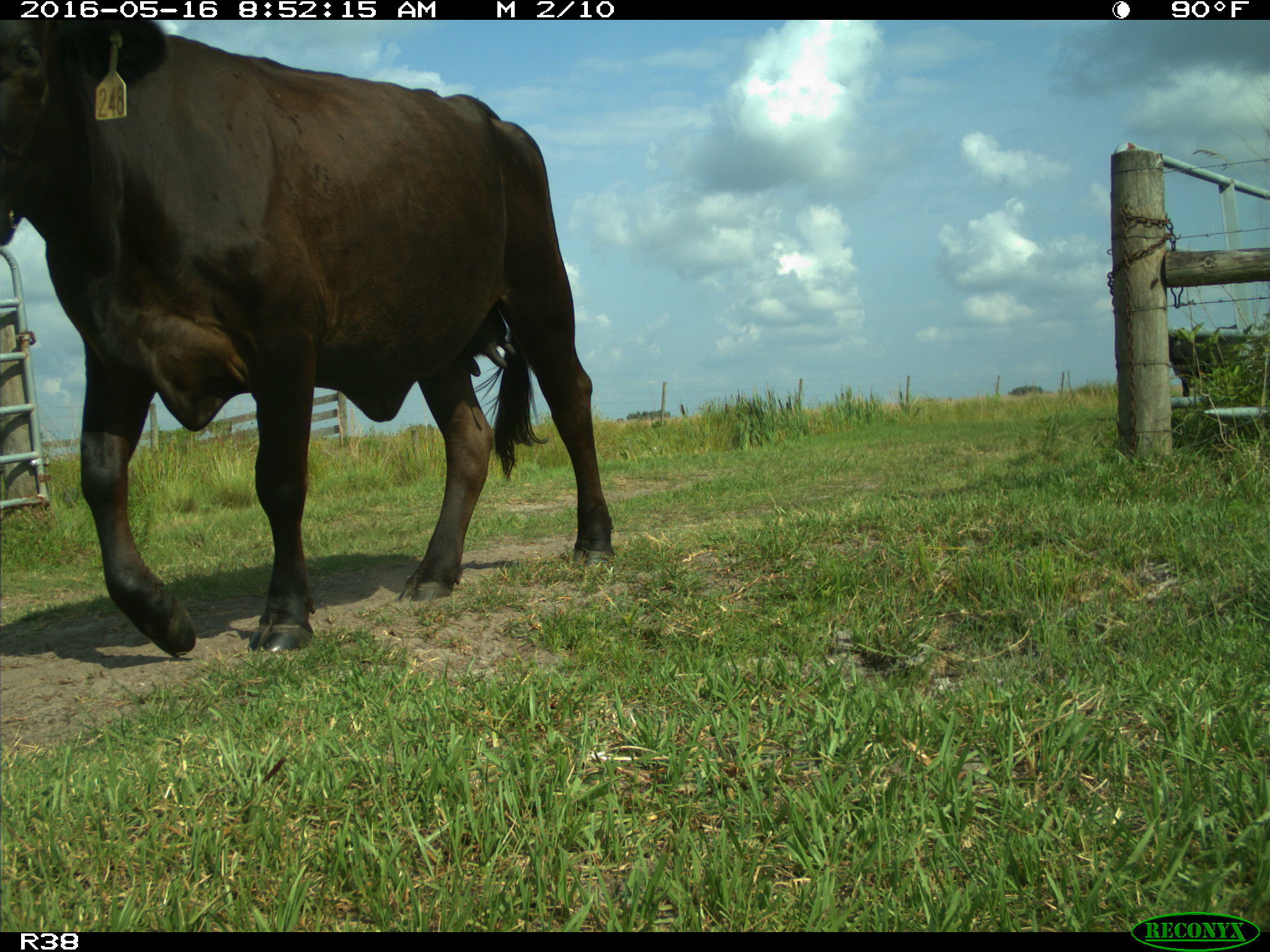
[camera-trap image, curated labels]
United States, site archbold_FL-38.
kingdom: Animalia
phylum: Chordata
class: Mammalia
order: Artiodactyla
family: Bovidae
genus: Bos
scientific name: Bos taurus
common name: domestic cow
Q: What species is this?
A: Bos taurus (domestic cow).